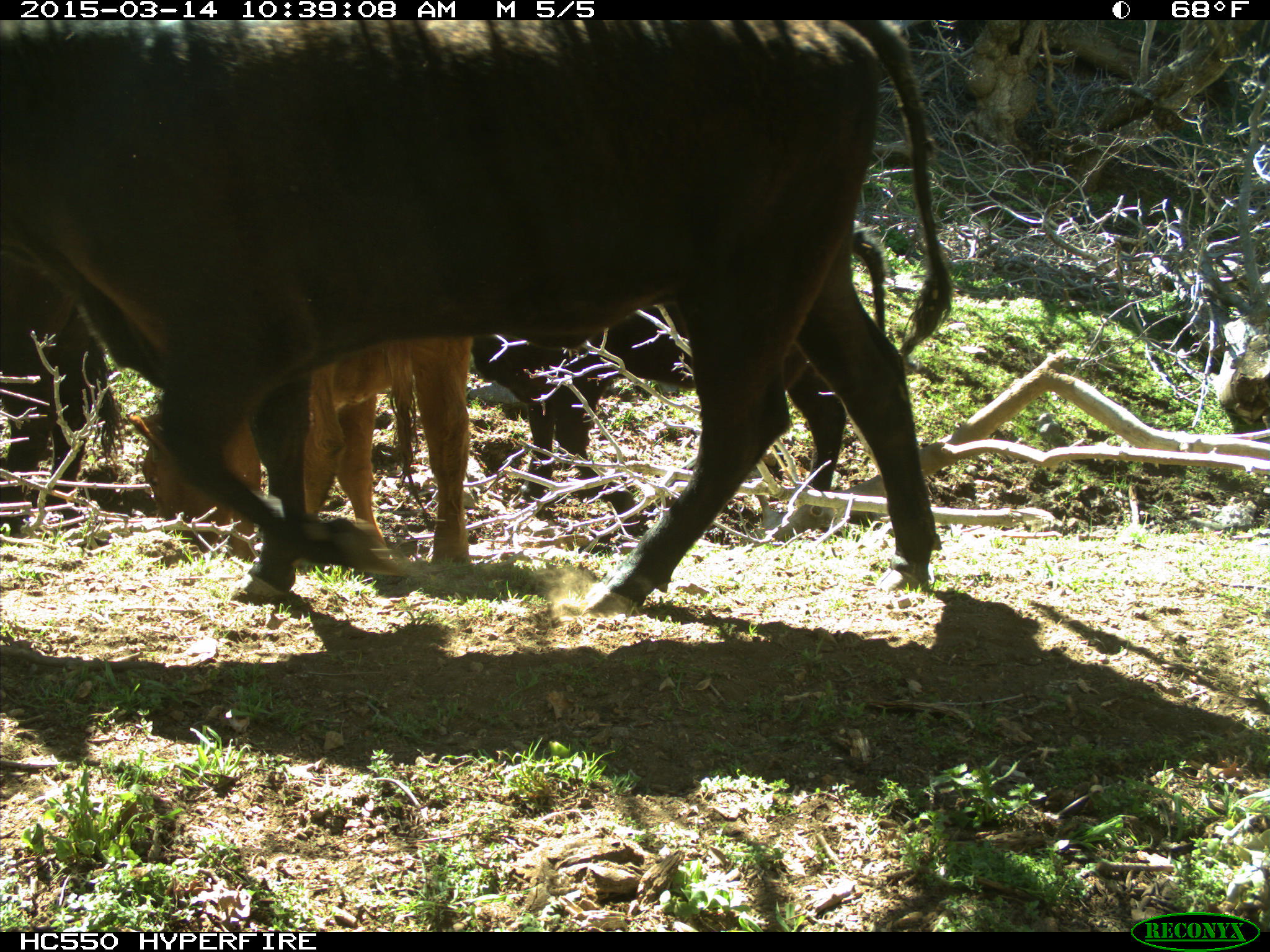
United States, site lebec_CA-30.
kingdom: Animalia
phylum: Chordata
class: Mammalia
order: Artiodactyla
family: Bovidae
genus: Bos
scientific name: Bos taurus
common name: domestic cow